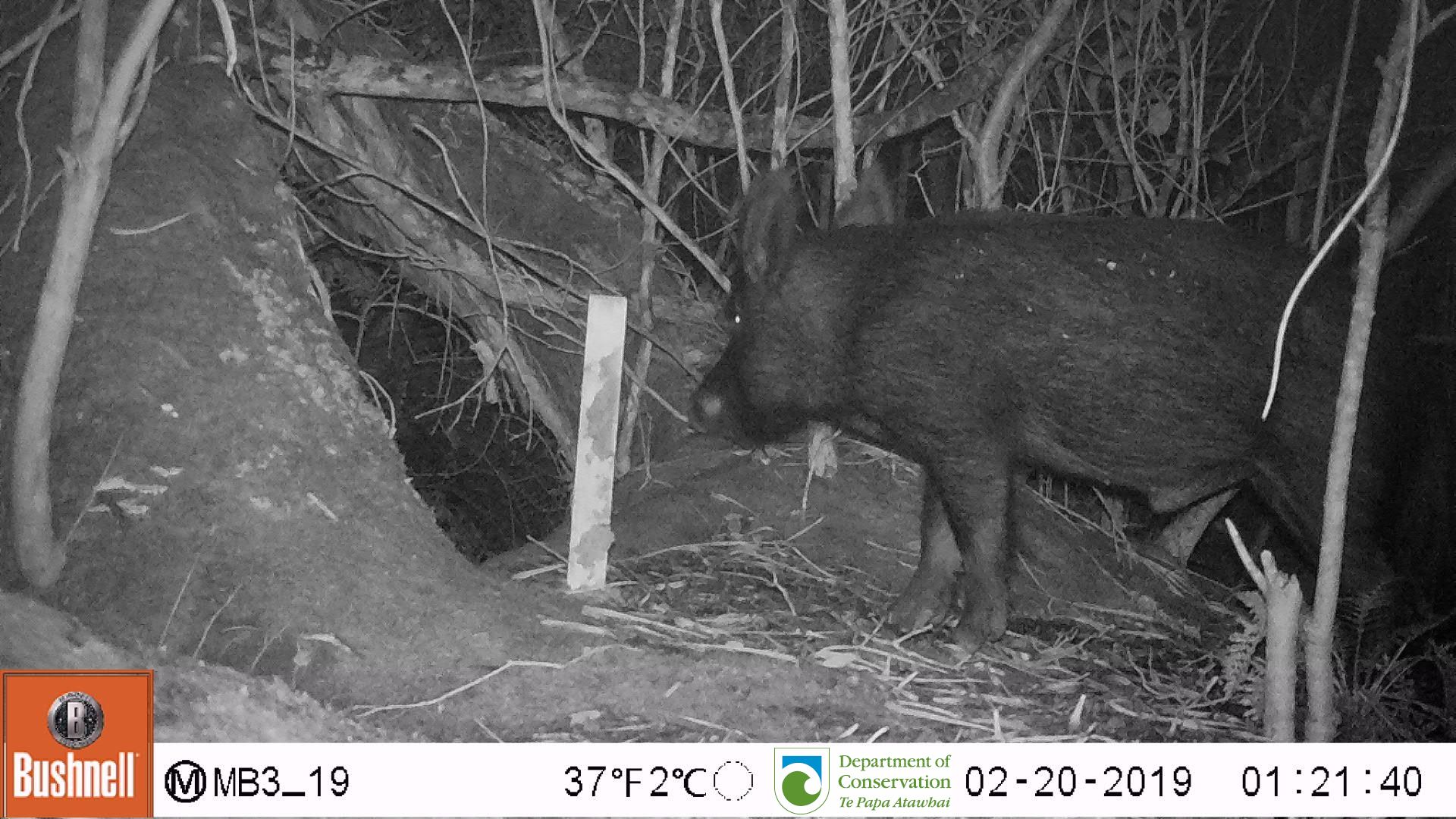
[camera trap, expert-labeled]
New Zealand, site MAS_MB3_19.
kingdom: Animalia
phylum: Chordata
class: Mammalia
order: Artiodactyla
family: Suidae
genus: Sus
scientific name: Sus scrofa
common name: pig